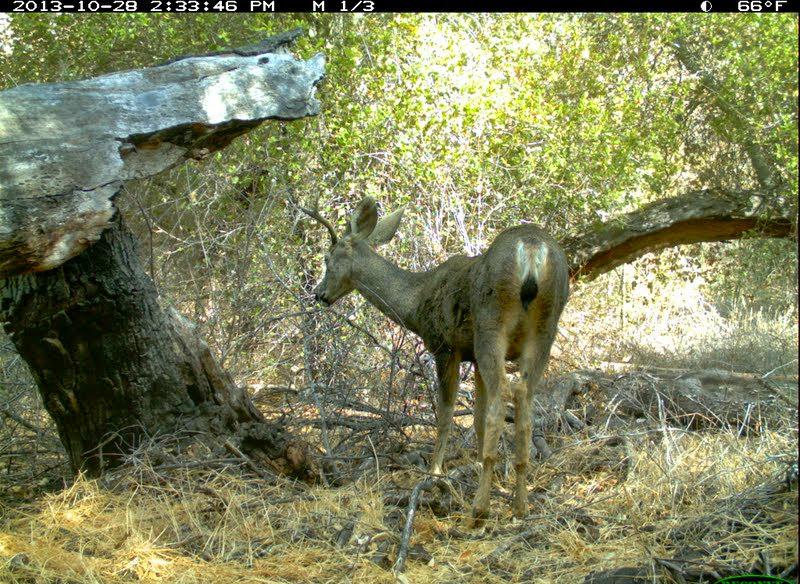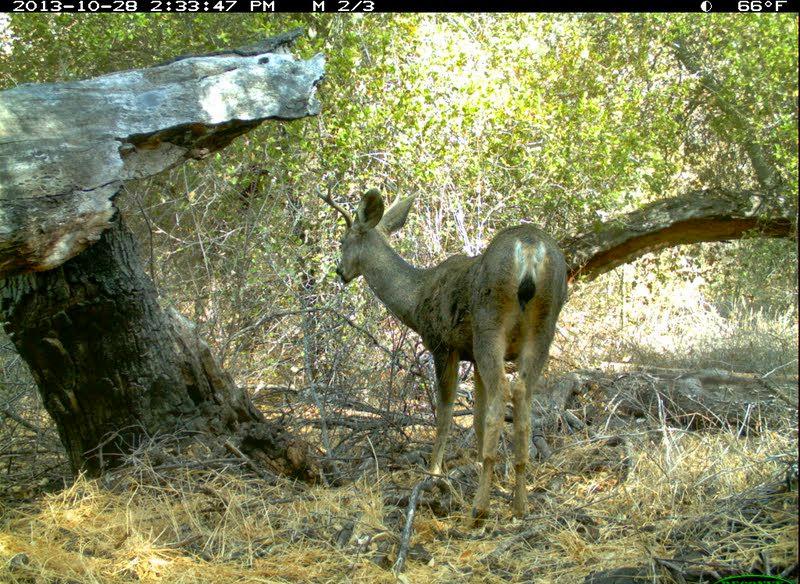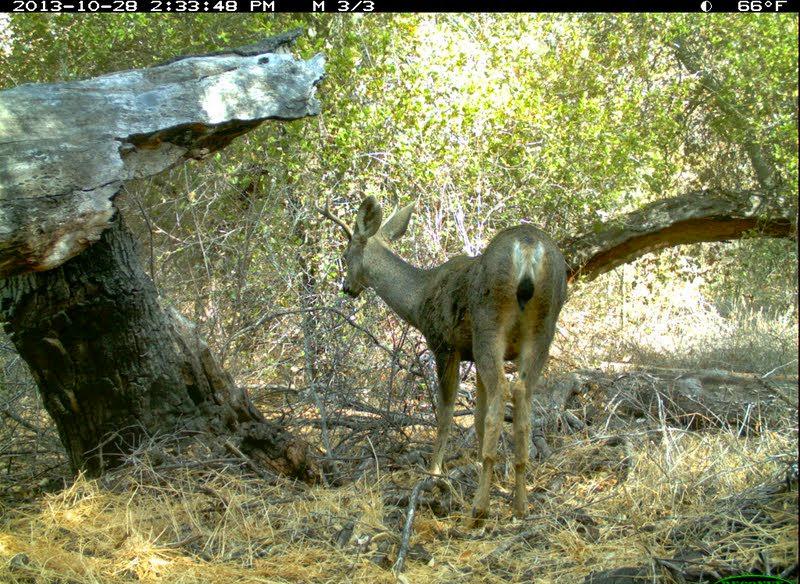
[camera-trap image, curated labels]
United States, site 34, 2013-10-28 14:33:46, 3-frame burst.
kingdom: Animalia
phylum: Chordata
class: Mammalia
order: Artiodactyla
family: Cervidae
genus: Odocoileus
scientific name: Odocoileus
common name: deer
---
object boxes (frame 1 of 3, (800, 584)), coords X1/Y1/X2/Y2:
deer: 293/187/571/530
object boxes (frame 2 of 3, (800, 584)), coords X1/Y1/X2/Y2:
deer: 315/180/566/529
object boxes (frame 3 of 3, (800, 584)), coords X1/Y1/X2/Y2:
deer: 312/193/569/529